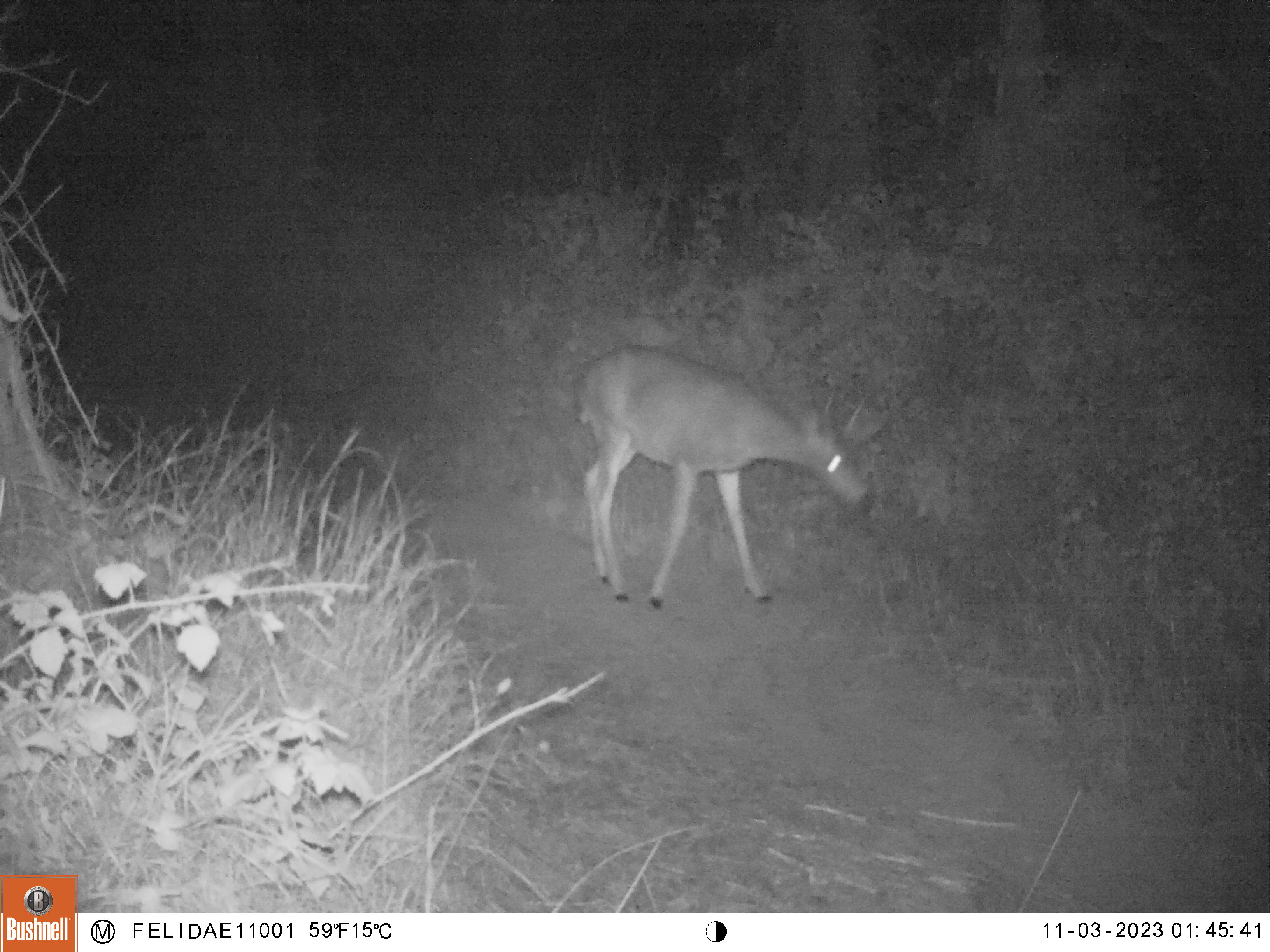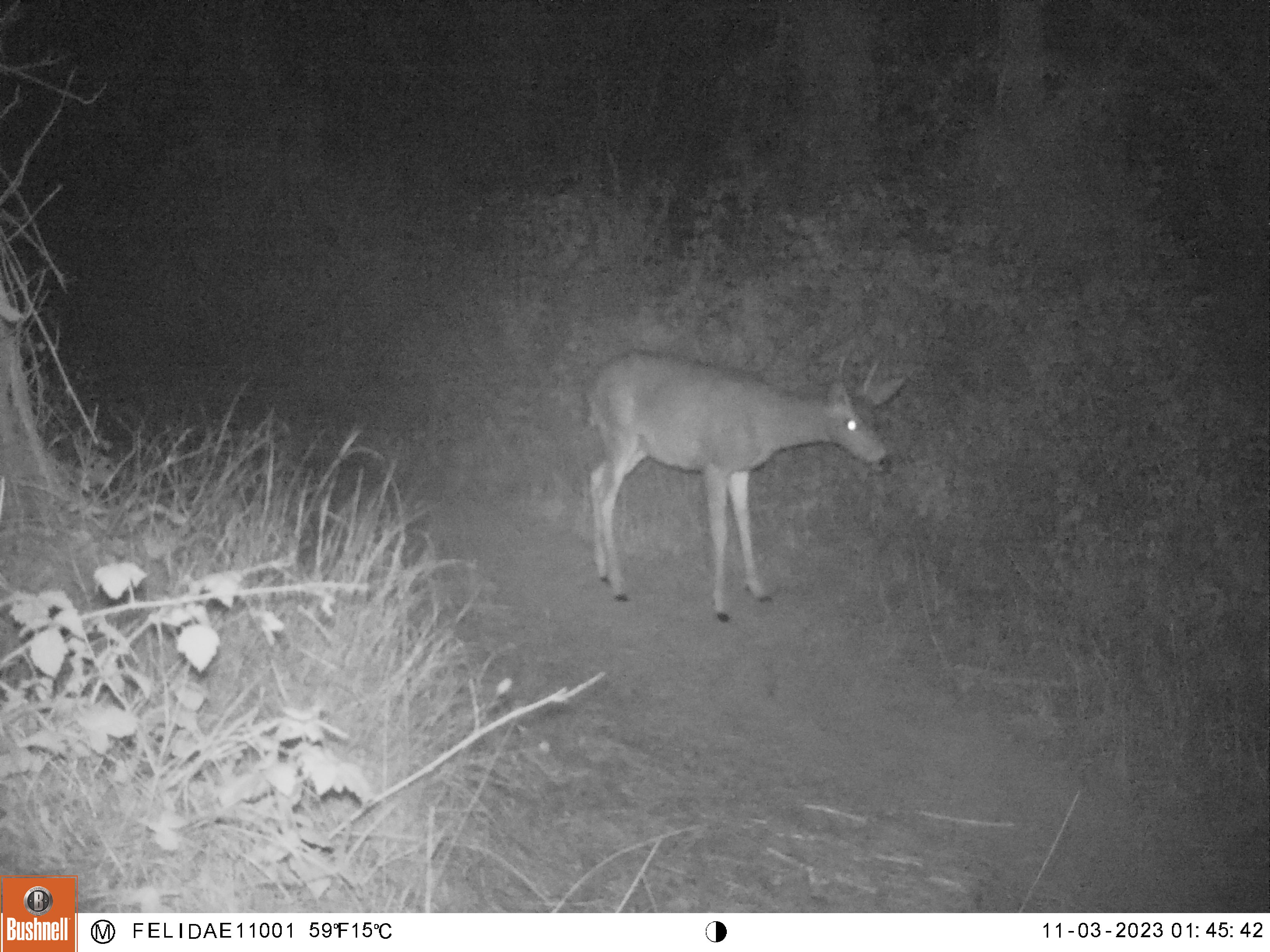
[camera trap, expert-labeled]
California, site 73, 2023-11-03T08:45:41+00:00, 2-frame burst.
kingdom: Animalia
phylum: Chordata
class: Mammalia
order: Artiodactyla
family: Cervidae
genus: Odocoileus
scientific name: Odocoileus hemionus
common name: mule deer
Mule deer (Odocoileus hemionus).